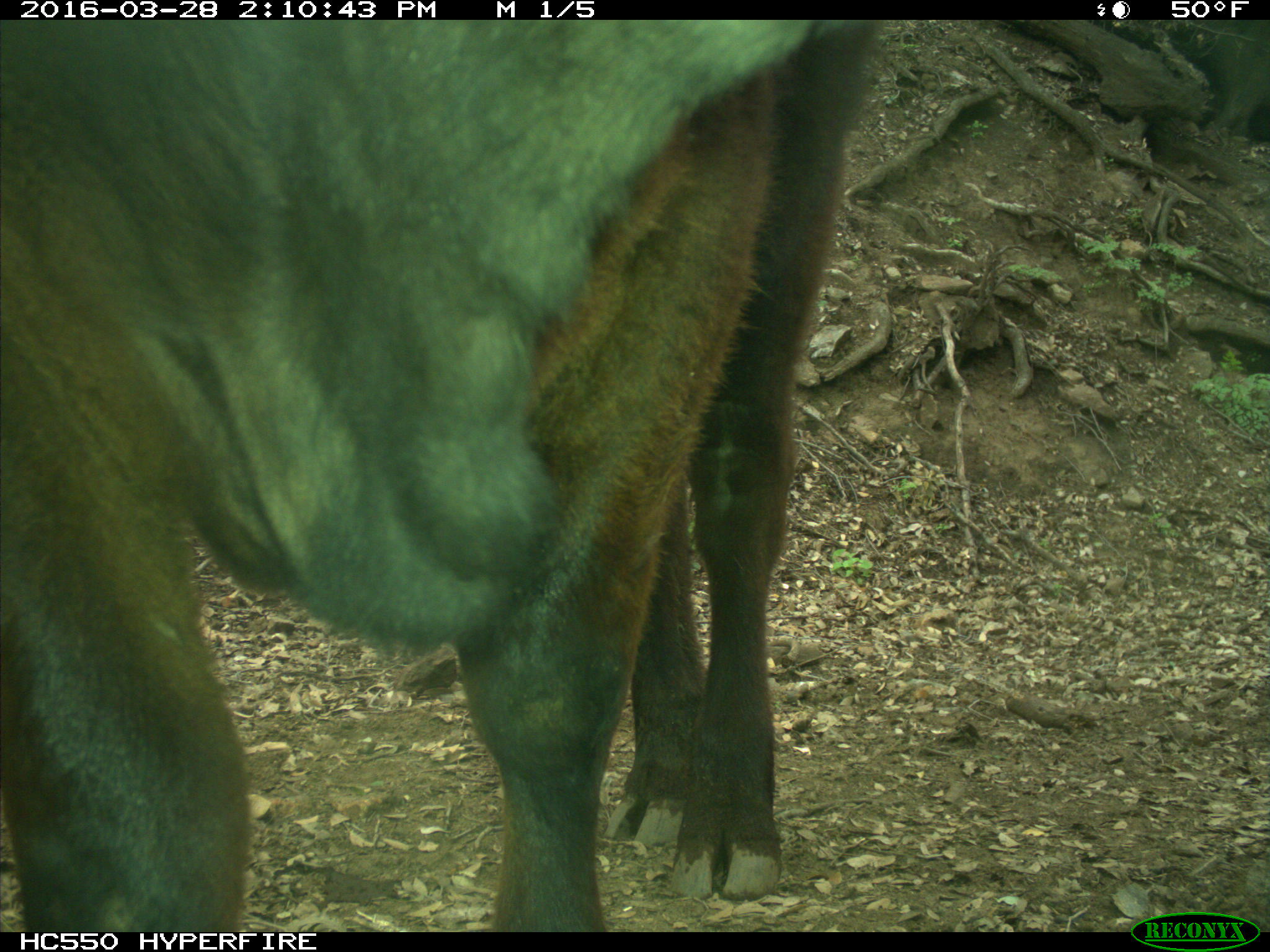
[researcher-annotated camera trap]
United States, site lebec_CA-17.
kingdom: Animalia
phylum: Chordata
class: Mammalia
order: Artiodactyla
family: Bovidae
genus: Bos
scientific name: Bos taurus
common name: domestic cow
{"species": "Bos taurus (domestic cow)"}